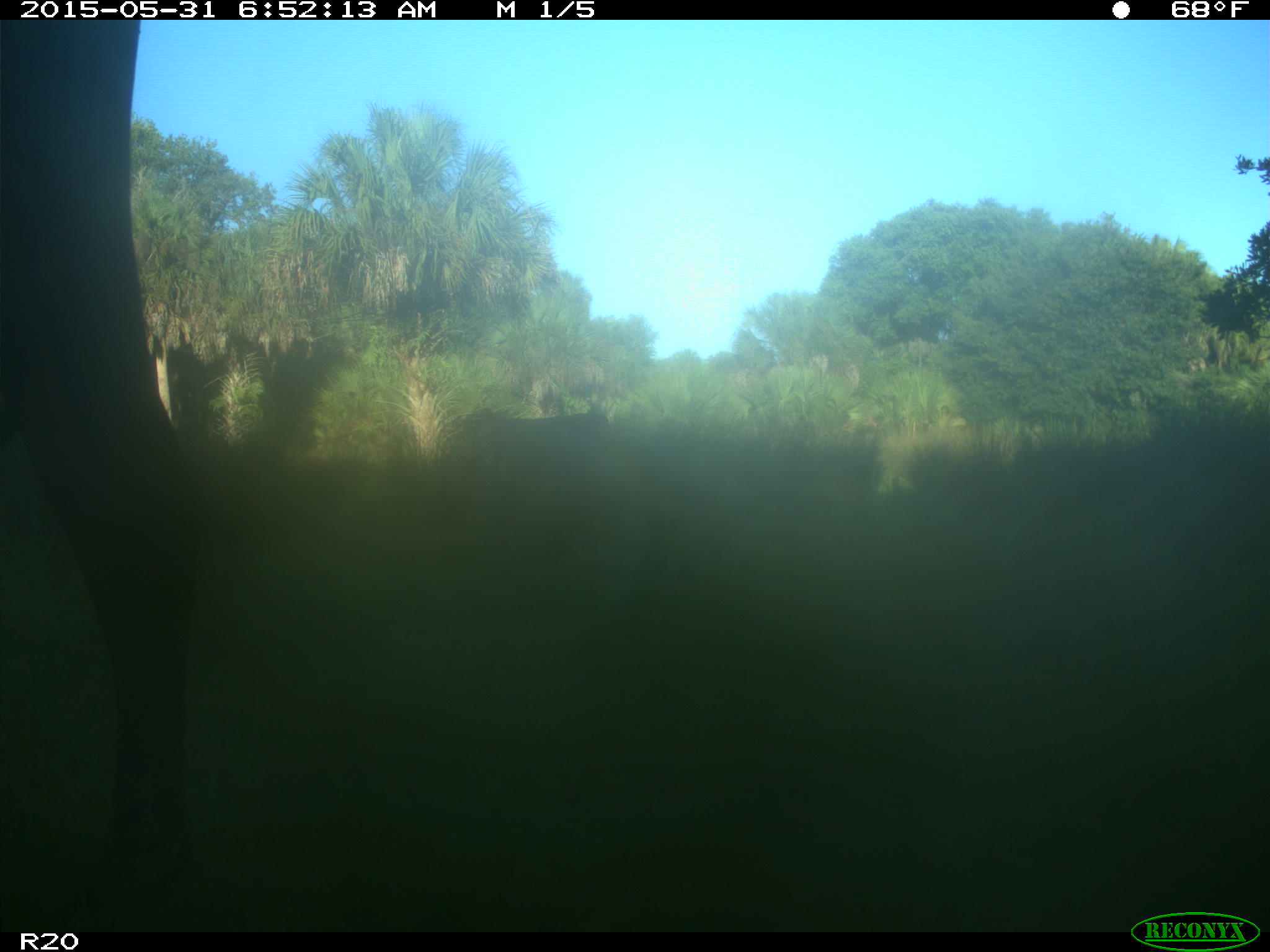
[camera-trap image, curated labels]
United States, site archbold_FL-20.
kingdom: Animalia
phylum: Chordata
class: Mammalia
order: Artiodactyla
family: Bovidae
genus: Bos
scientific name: Bos taurus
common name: domestic cow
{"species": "Bos taurus (domestic cow)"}